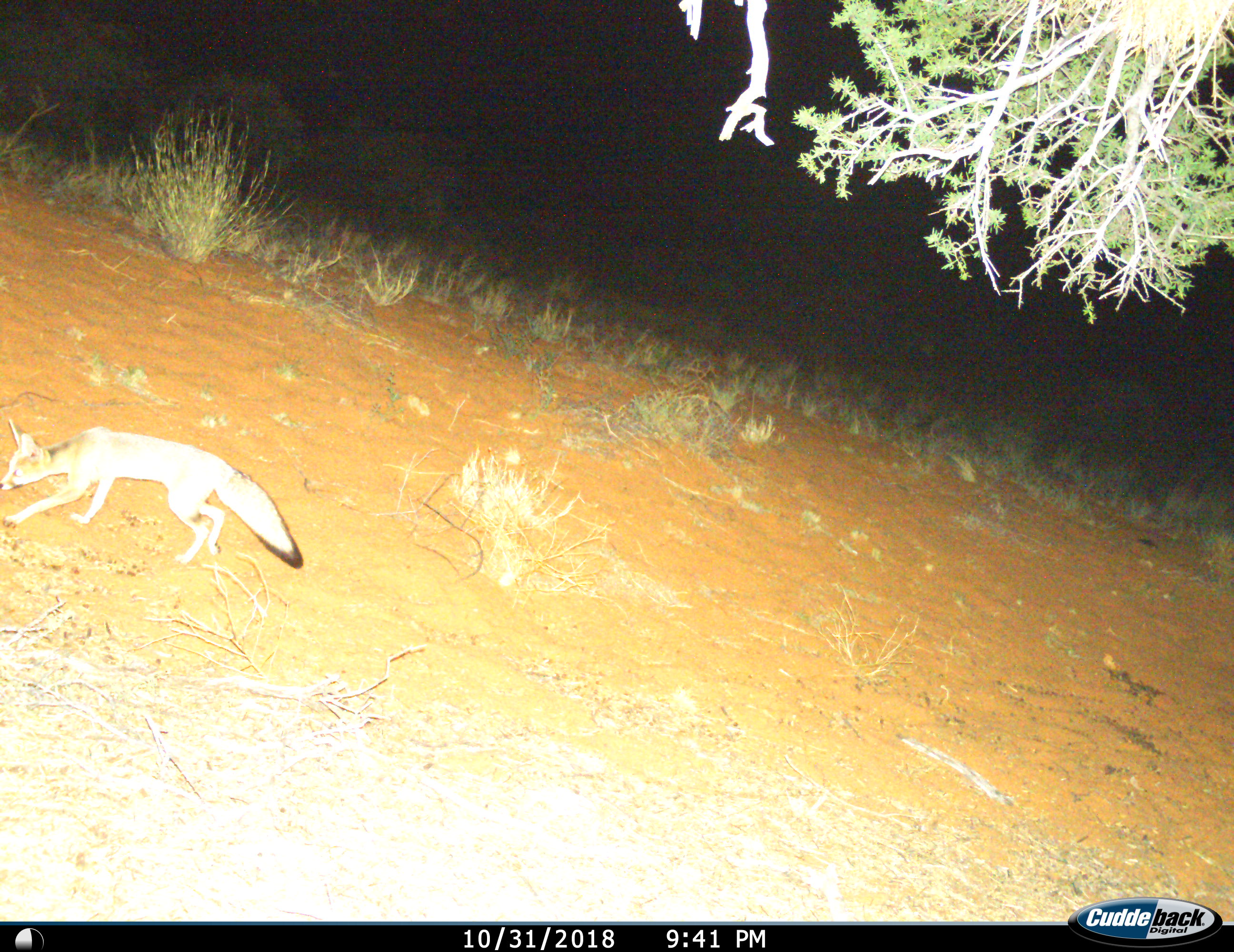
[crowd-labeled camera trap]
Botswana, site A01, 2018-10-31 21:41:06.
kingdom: Animalia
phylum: Chordata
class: Mammalia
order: Carnivora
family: Canidae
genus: Vulpes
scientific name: Vulpes chama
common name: cape fox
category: foxcape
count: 1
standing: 0%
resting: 0%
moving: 100%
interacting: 0%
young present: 0%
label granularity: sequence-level